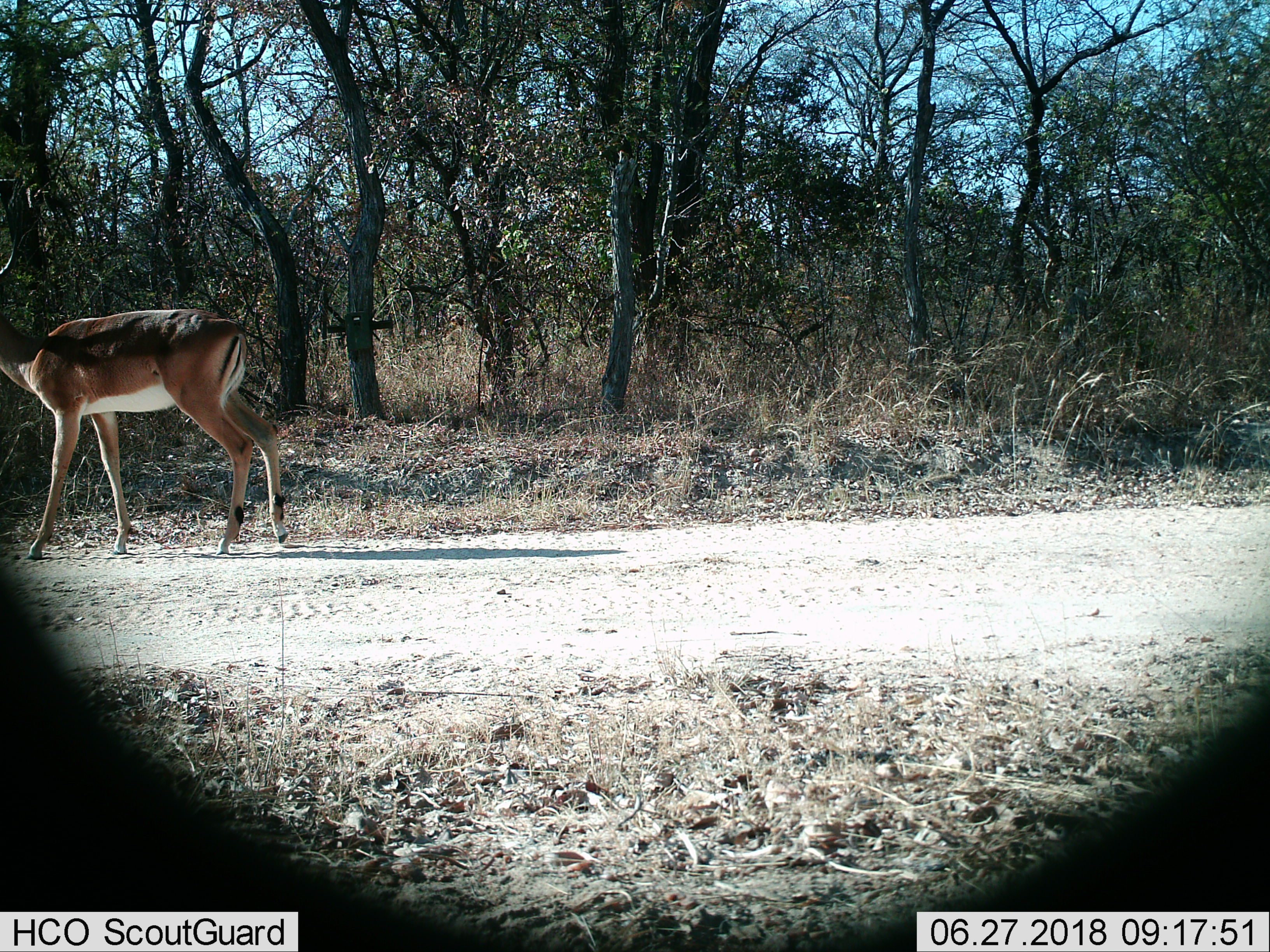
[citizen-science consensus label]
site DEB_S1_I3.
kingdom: Animalia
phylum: Chordata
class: Mammalia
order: Artiodactyla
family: Bovidae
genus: Aepyceros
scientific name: Aepyceros melampus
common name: impala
Impala (Aepyceros melampus), count 1. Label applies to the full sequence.